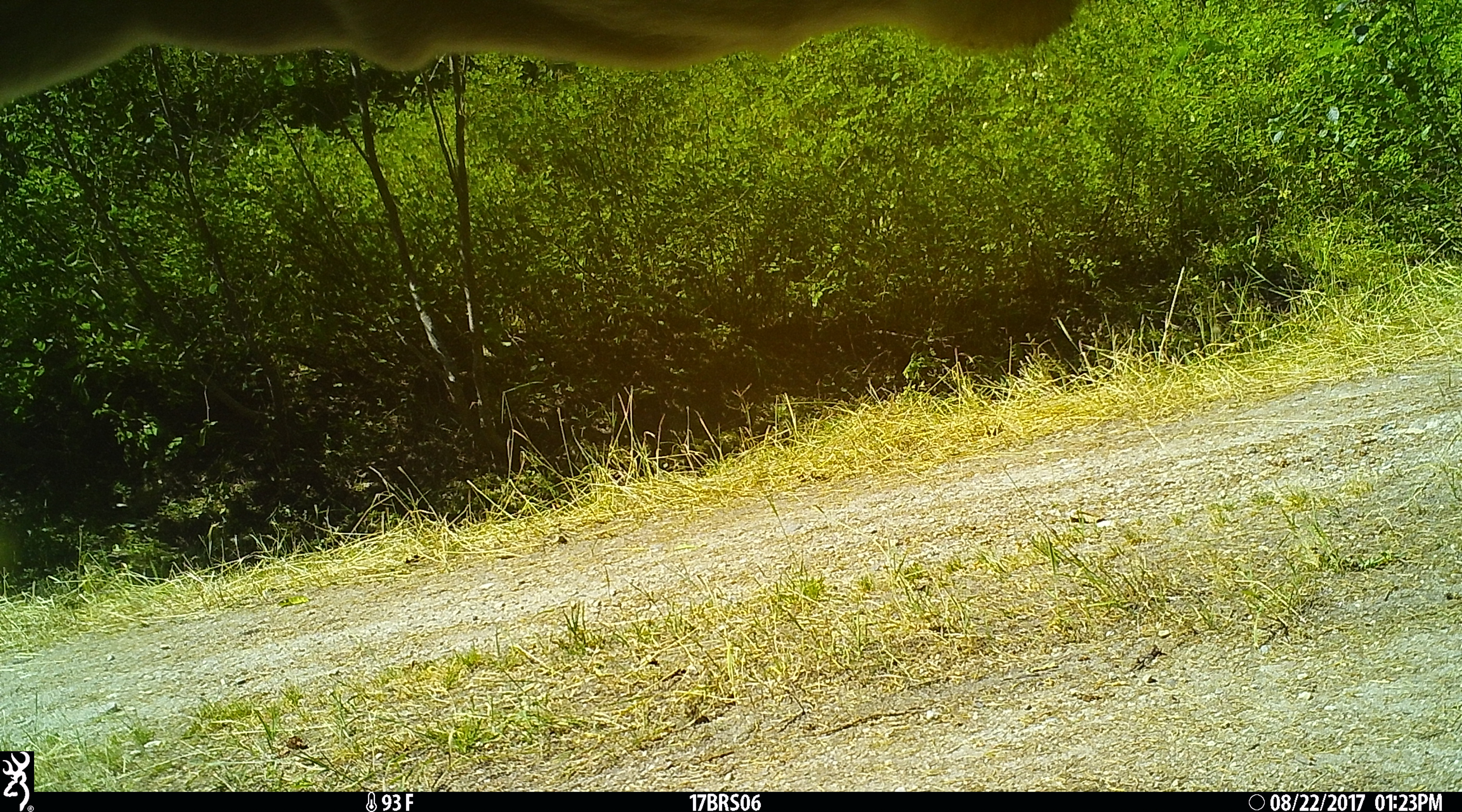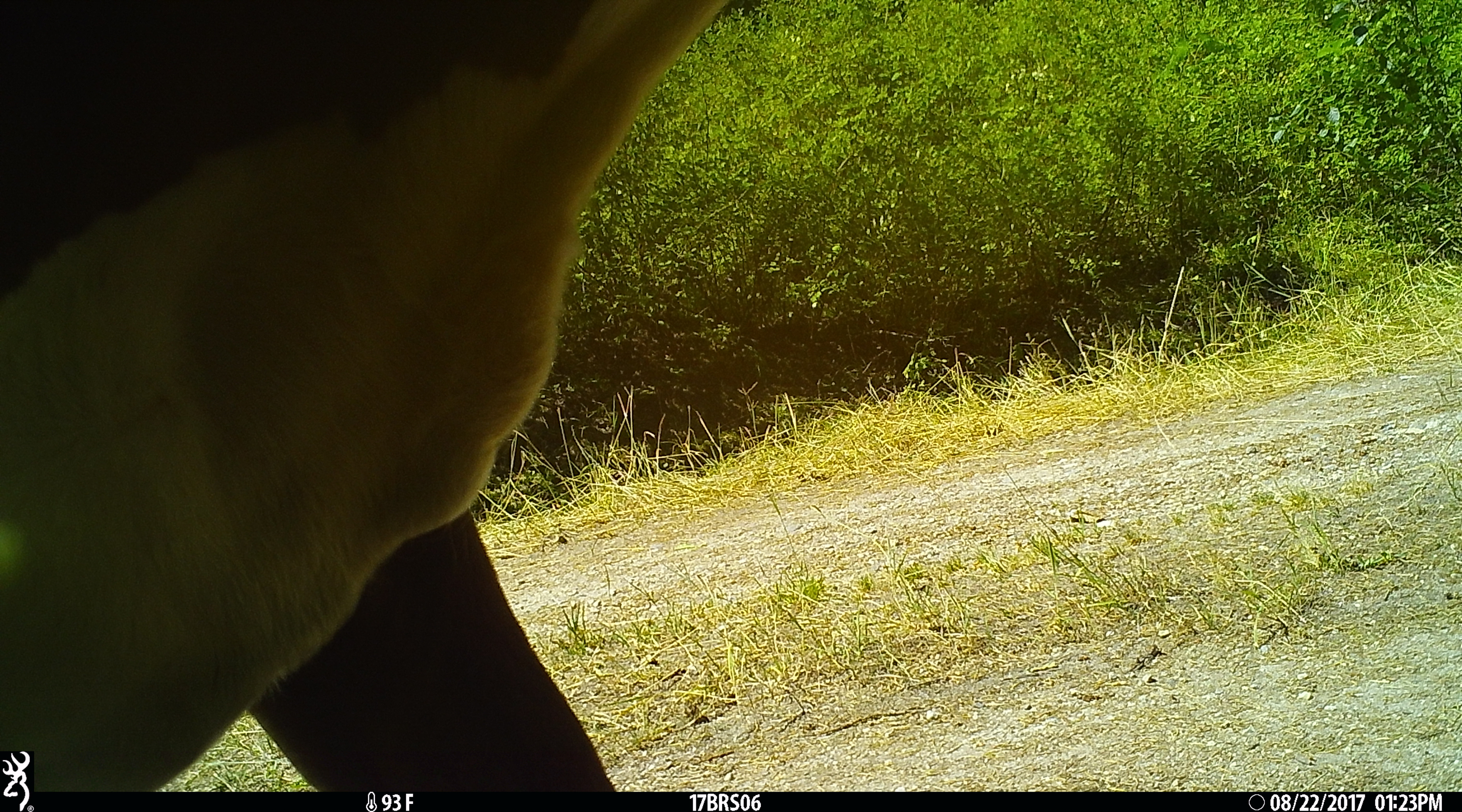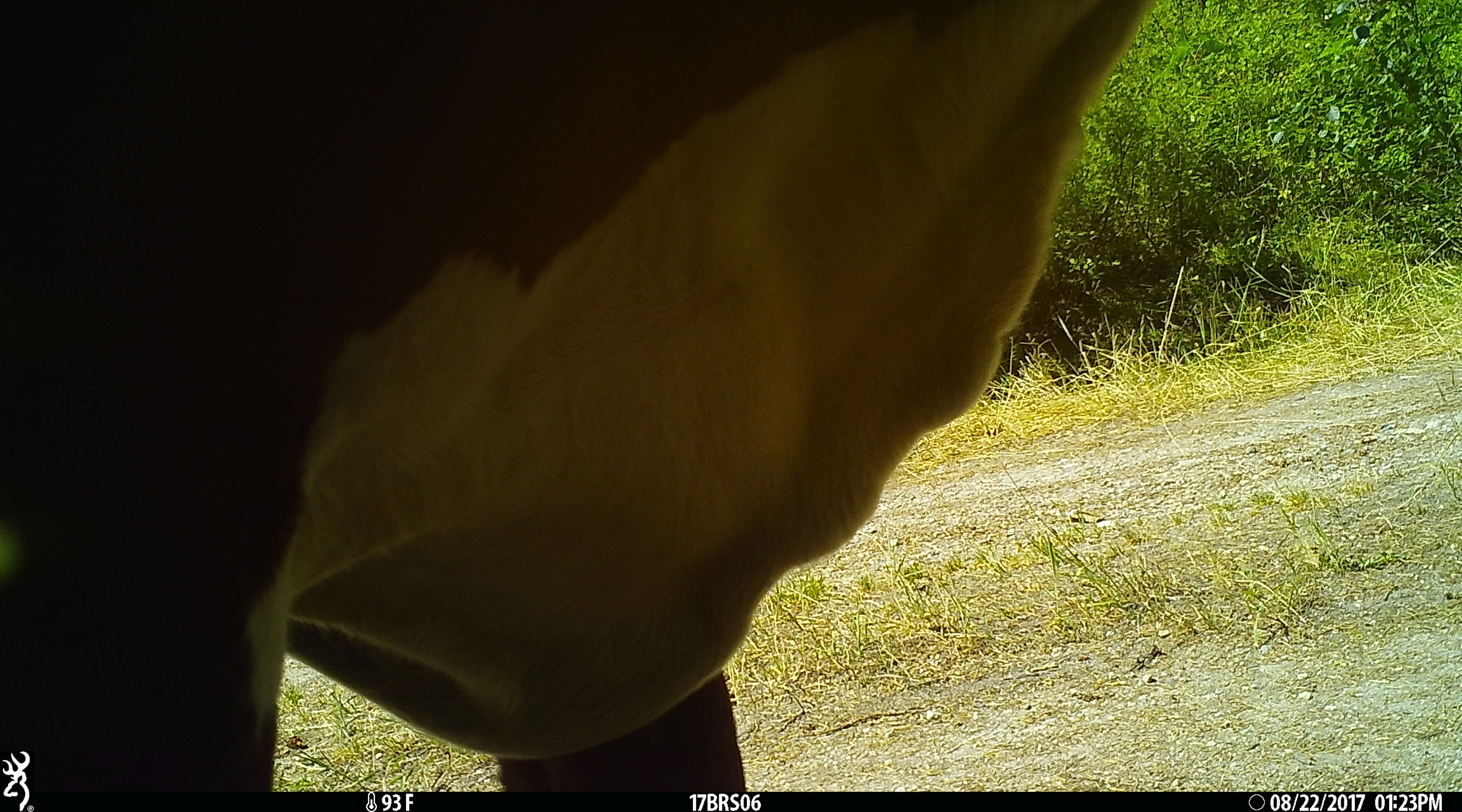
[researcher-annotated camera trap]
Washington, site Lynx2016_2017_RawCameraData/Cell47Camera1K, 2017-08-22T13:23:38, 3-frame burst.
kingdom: Animalia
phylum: Chordata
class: Mammalia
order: Artiodactyla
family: Bovidae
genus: Bos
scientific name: Bos taurus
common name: domestic cattle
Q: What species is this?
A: Domestic cattle (Bos taurus).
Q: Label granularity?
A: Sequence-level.